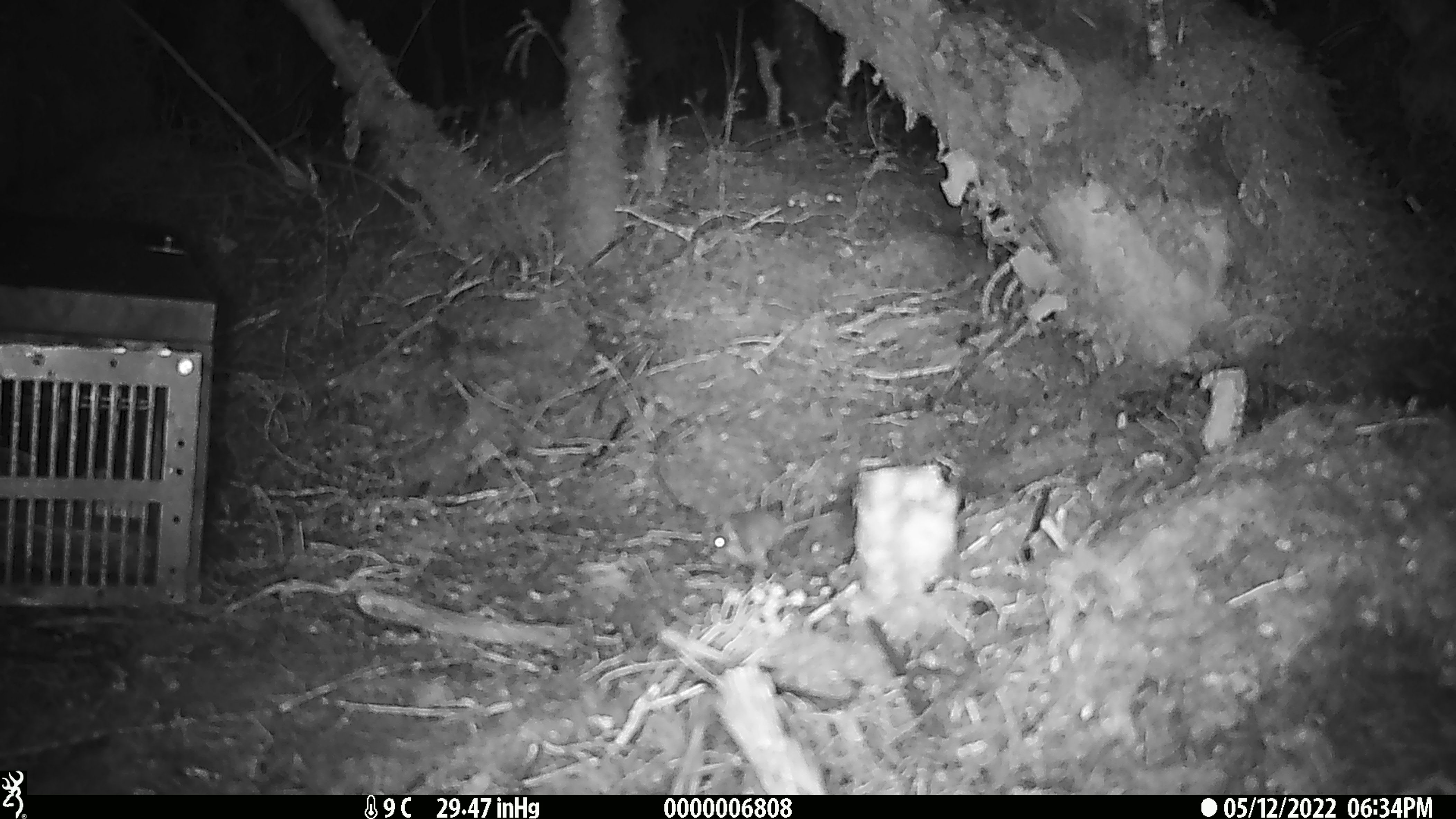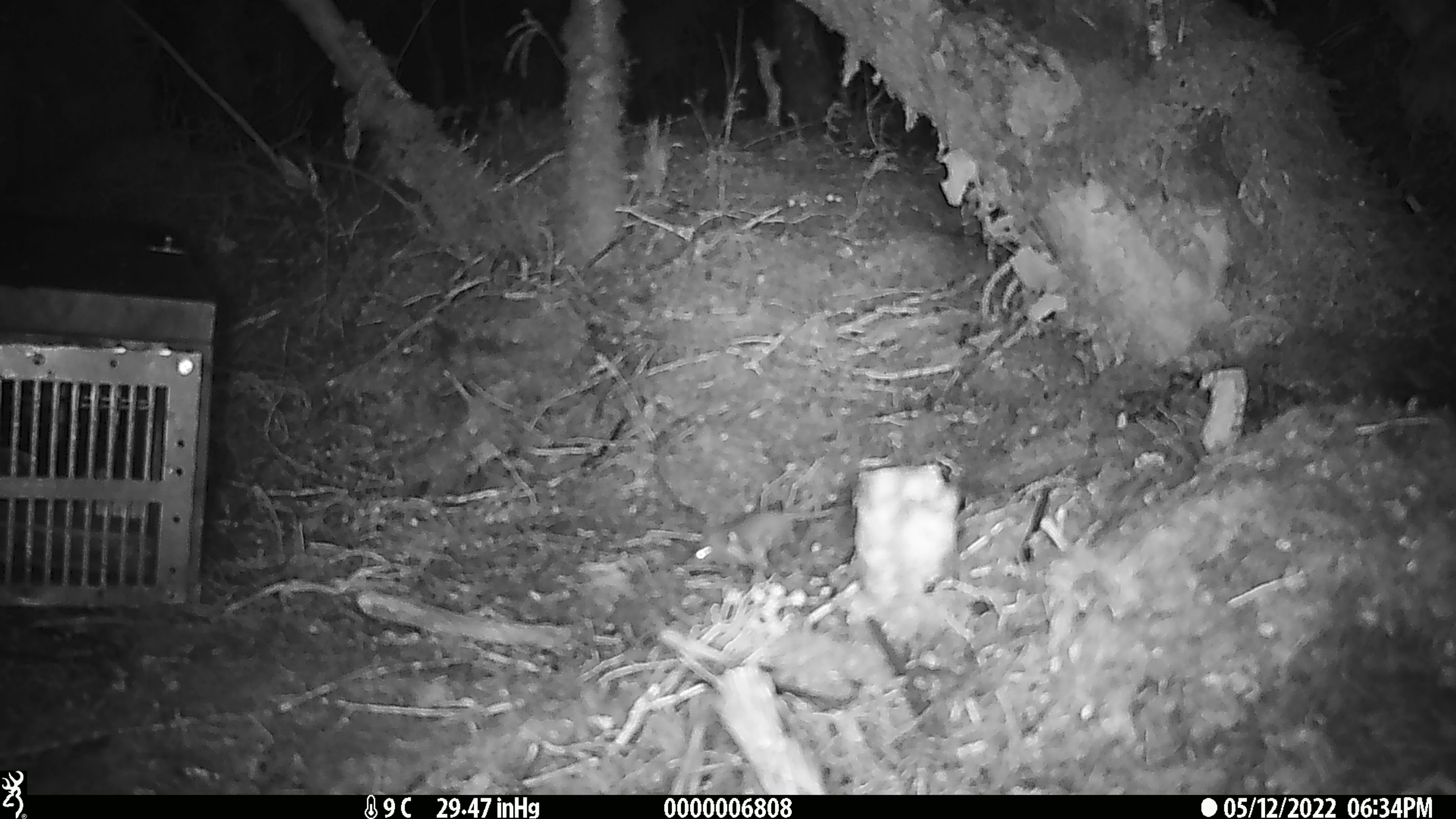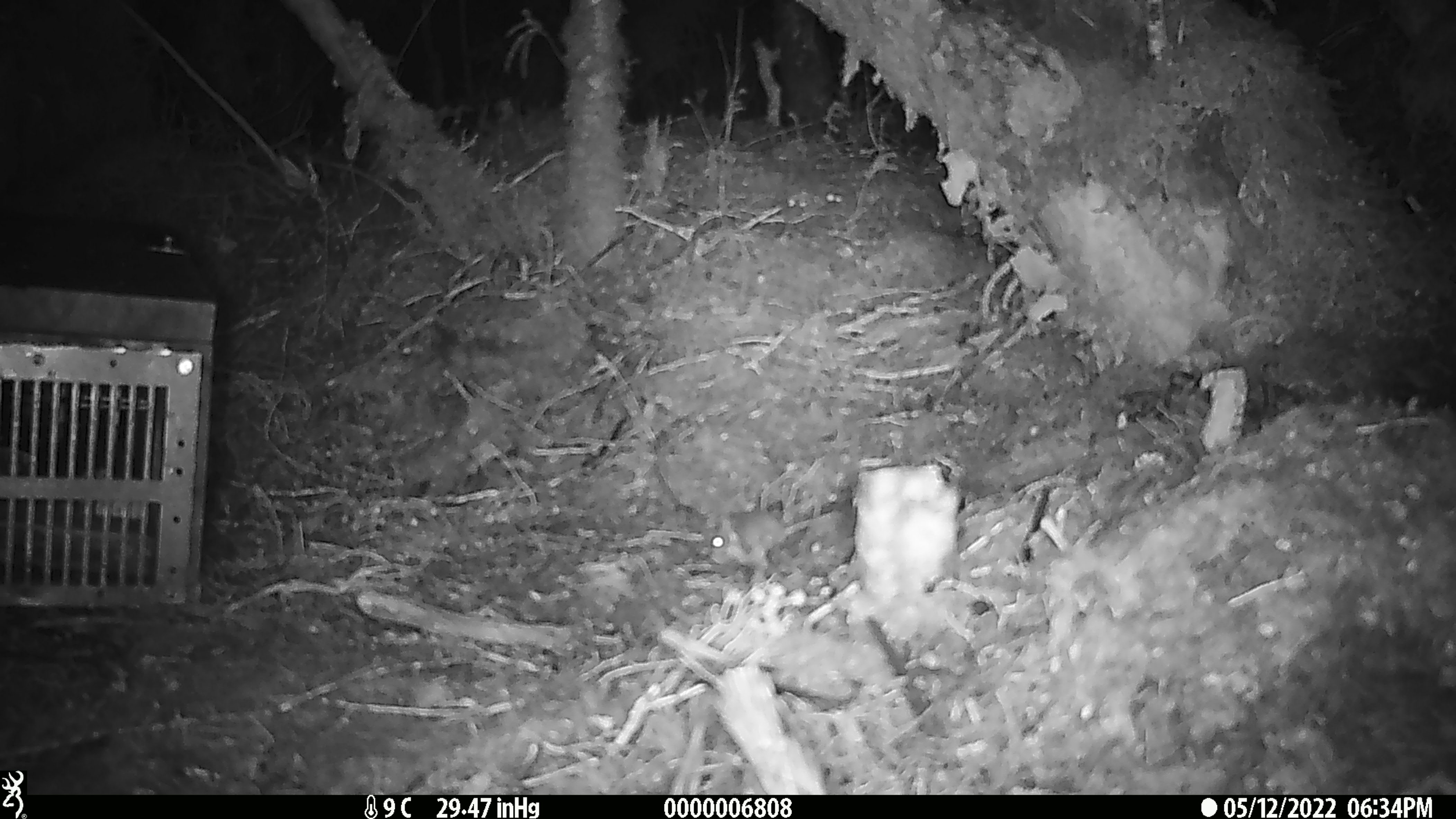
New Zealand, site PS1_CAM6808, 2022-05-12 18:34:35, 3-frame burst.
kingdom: Animalia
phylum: Chordata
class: Mammalia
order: Rodentia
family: Muridae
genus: Mus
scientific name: Mus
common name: mouse